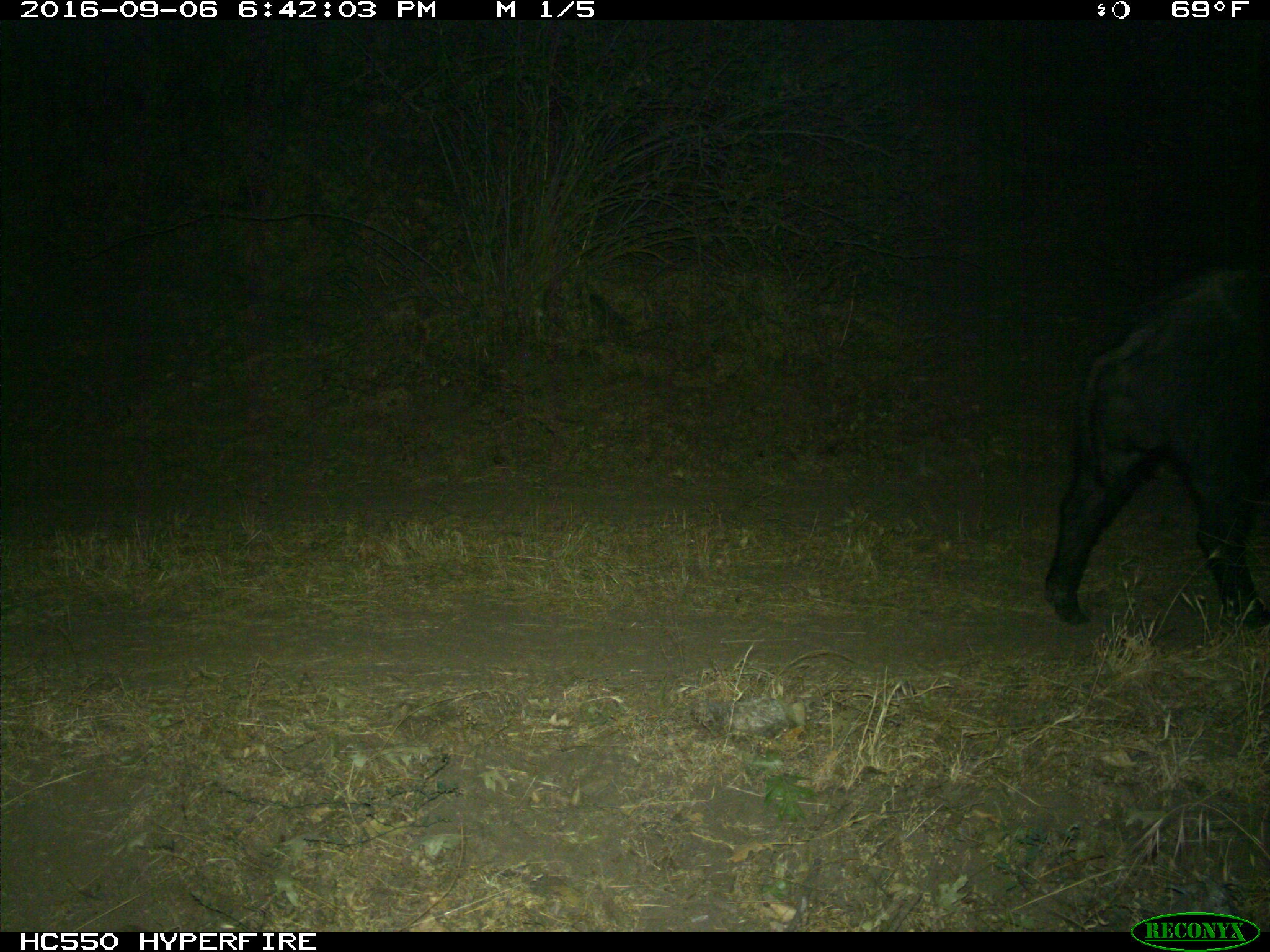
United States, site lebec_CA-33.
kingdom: Animalia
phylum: Chordata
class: Mammalia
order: Artiodactyla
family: Suidae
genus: Sus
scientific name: Sus scrofa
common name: wild boar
Sus scrofa (wild boar).